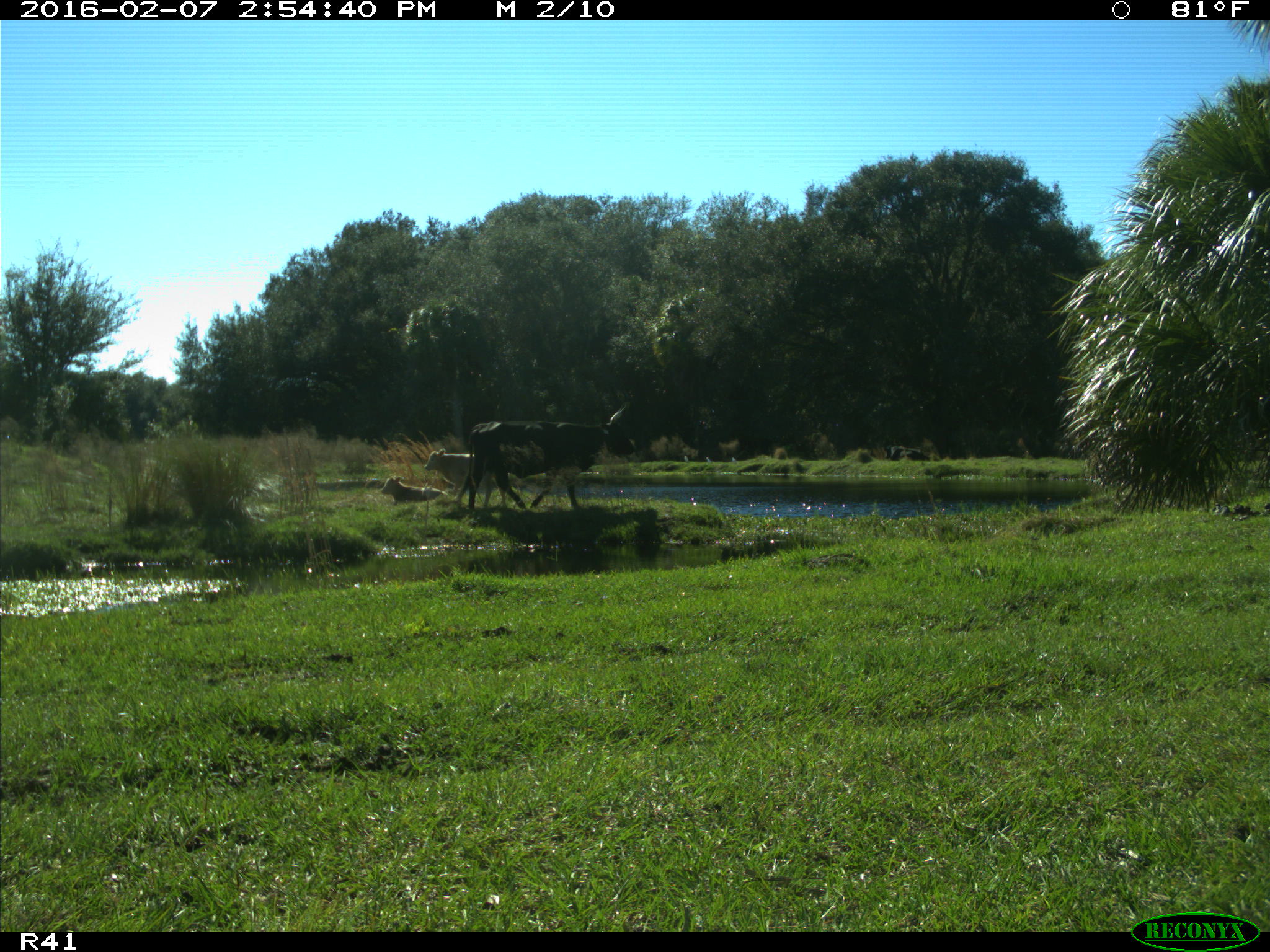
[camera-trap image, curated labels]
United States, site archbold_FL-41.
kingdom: Animalia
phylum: Chordata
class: Mammalia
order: Artiodactyla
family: Bovidae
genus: Bos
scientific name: Bos taurus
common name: domestic cow